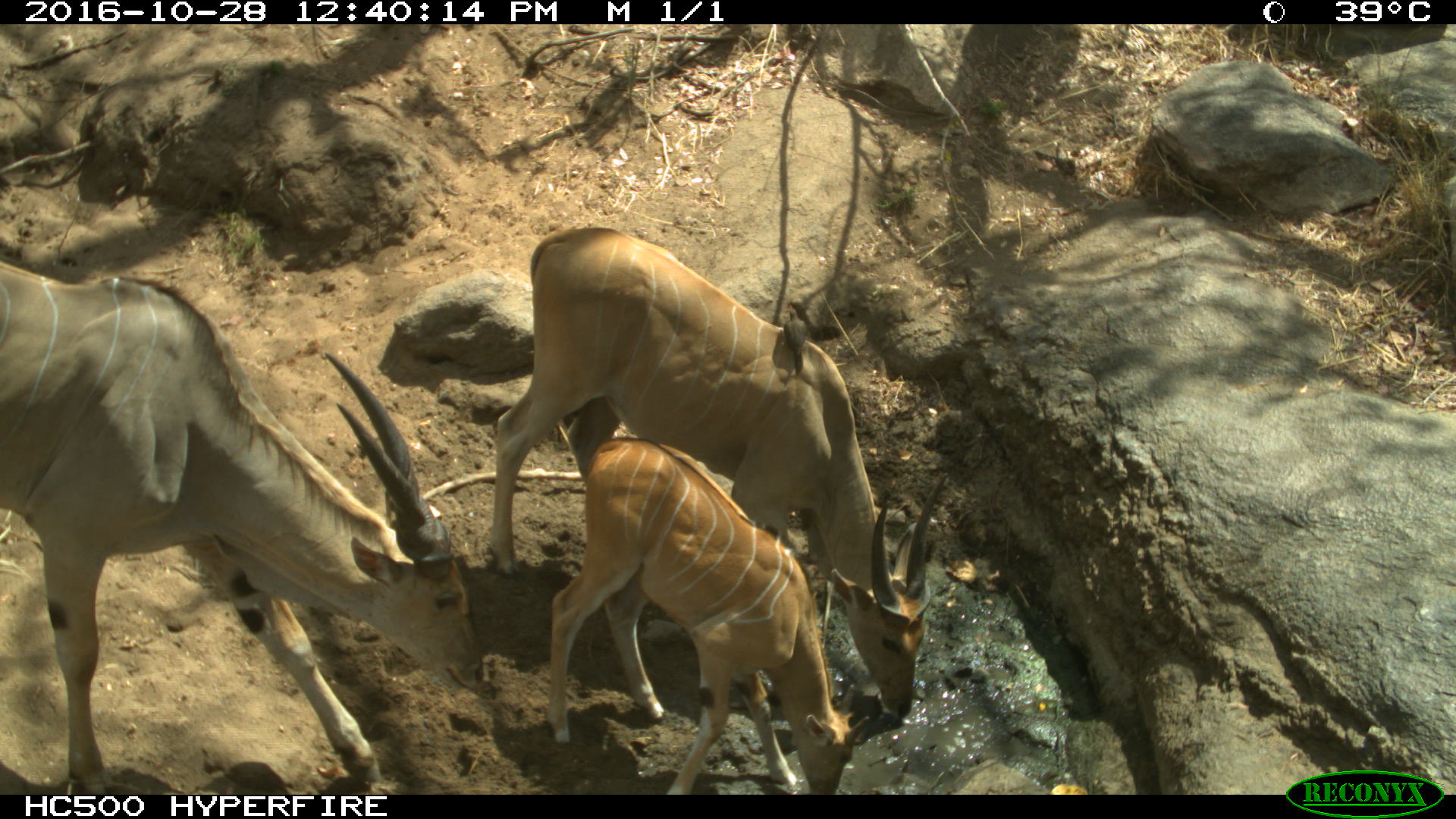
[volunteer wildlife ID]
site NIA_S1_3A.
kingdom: Animalia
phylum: Chordata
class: Mammalia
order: Artiodactyla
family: Bovidae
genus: Tragelaphus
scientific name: Tragelaphus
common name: kudu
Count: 3.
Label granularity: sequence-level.